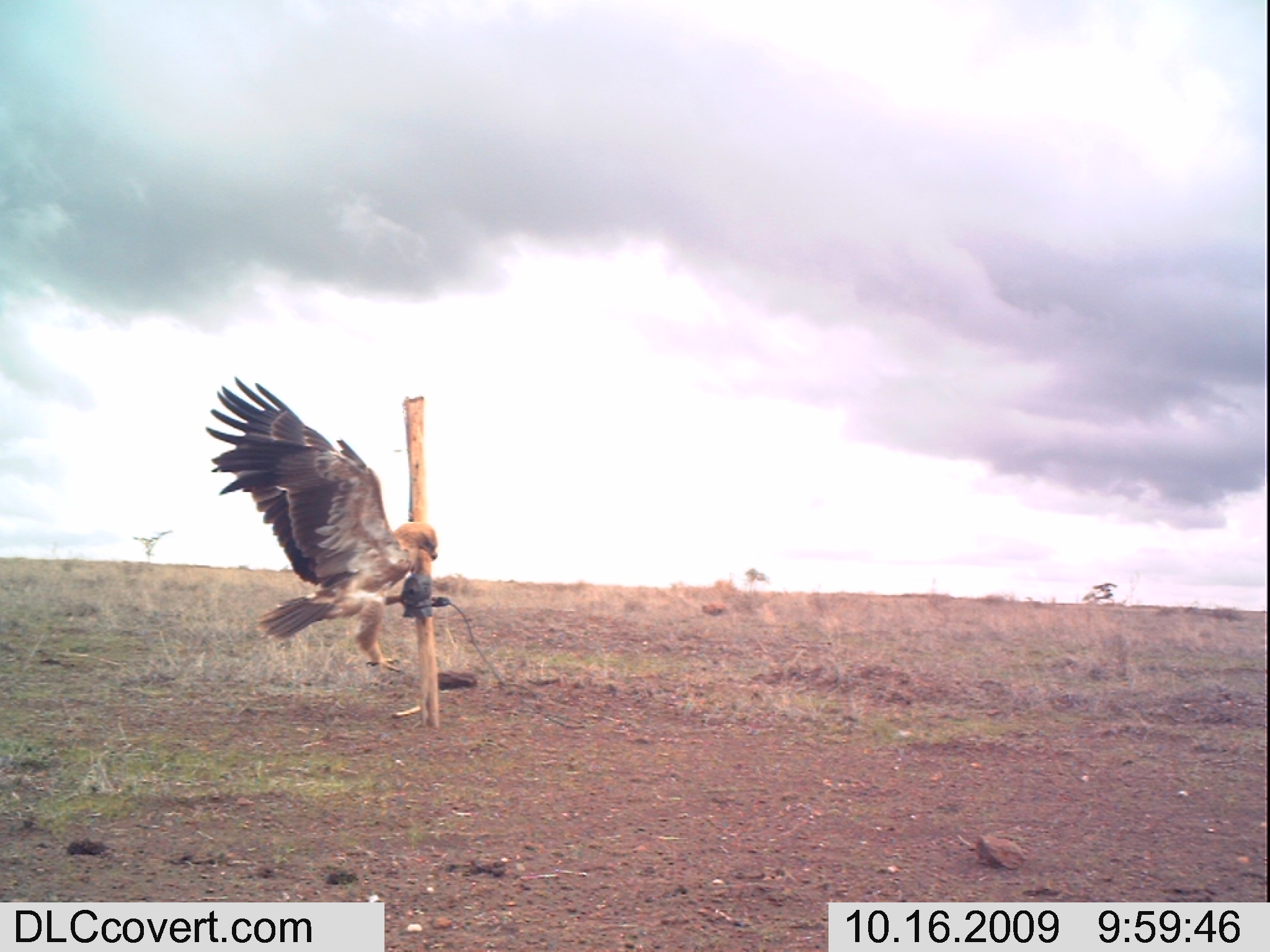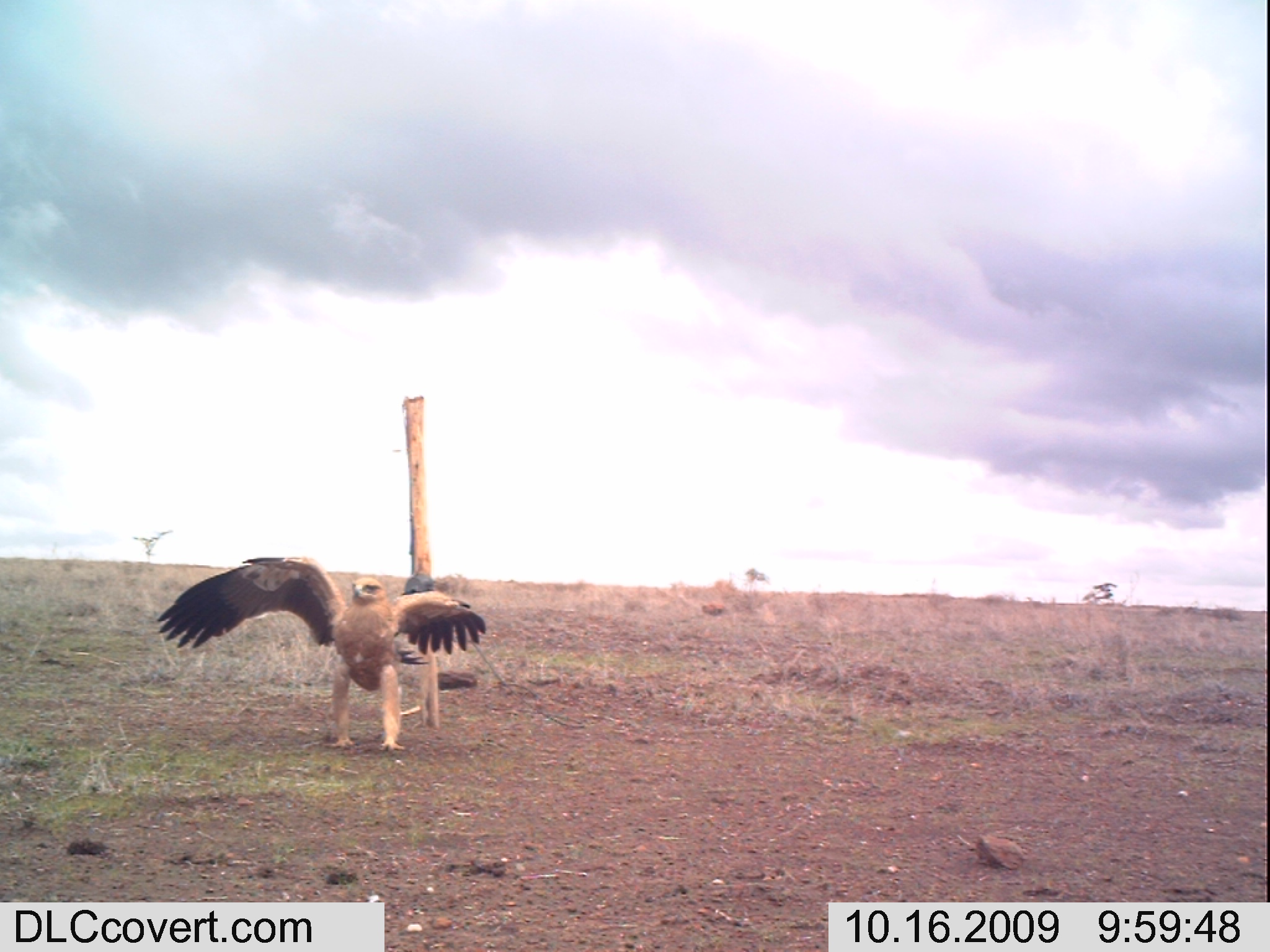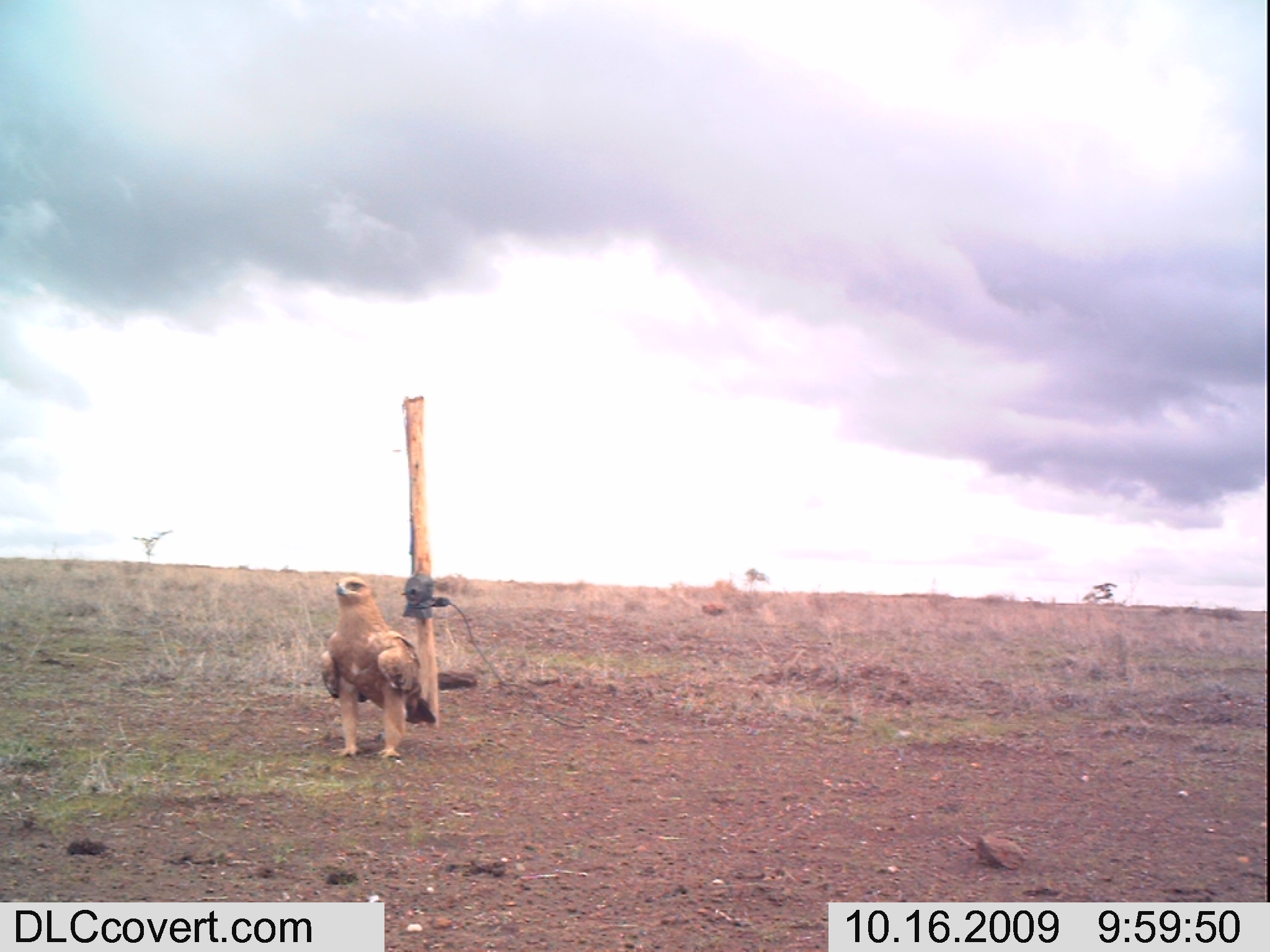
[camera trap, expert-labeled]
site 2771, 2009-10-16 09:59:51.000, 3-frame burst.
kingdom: Animalia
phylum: Chordata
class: Aves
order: Accipitriformes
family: Accipitridae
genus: Aquila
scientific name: Aquila rapax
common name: tawny eagle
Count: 1.